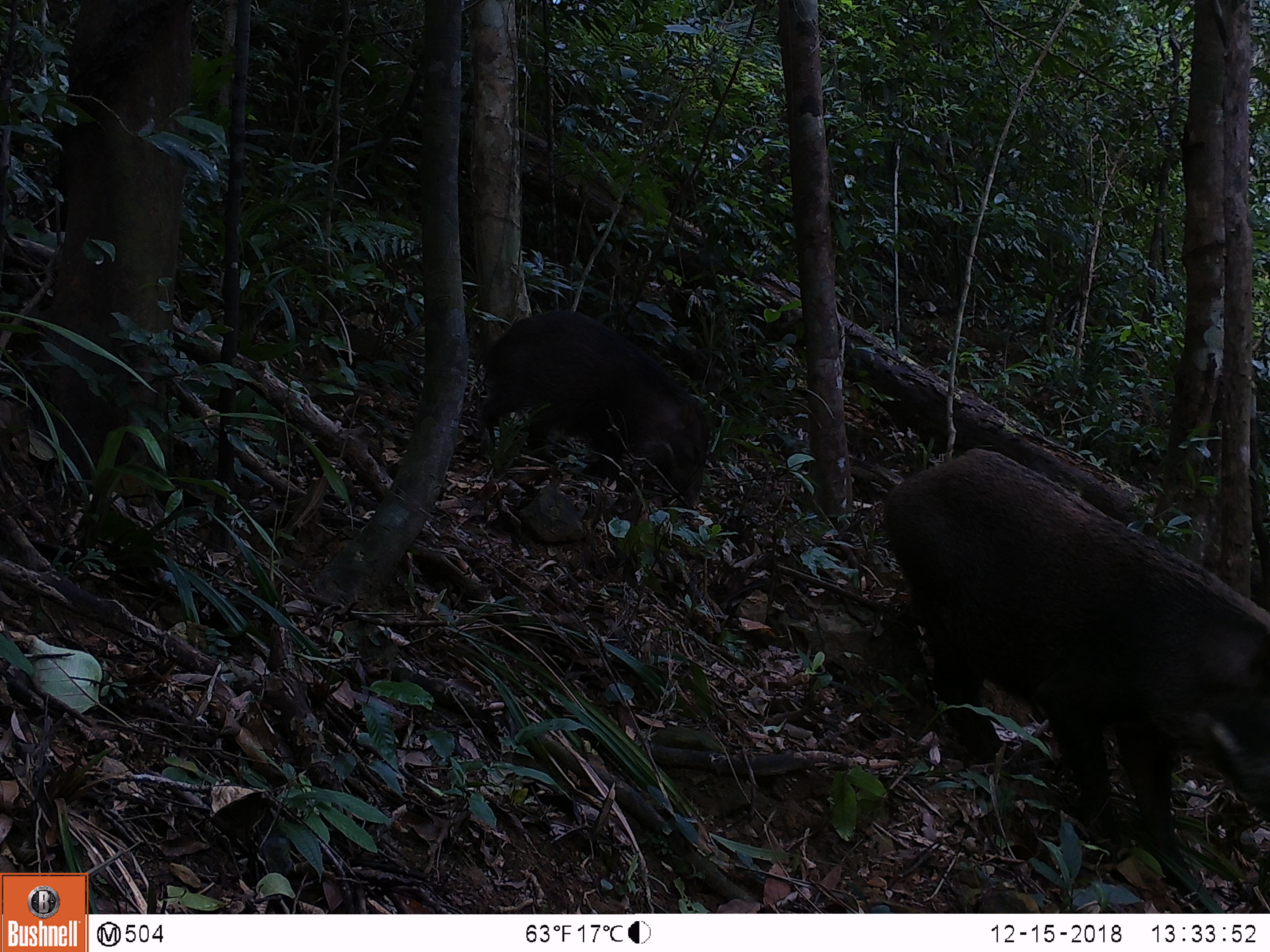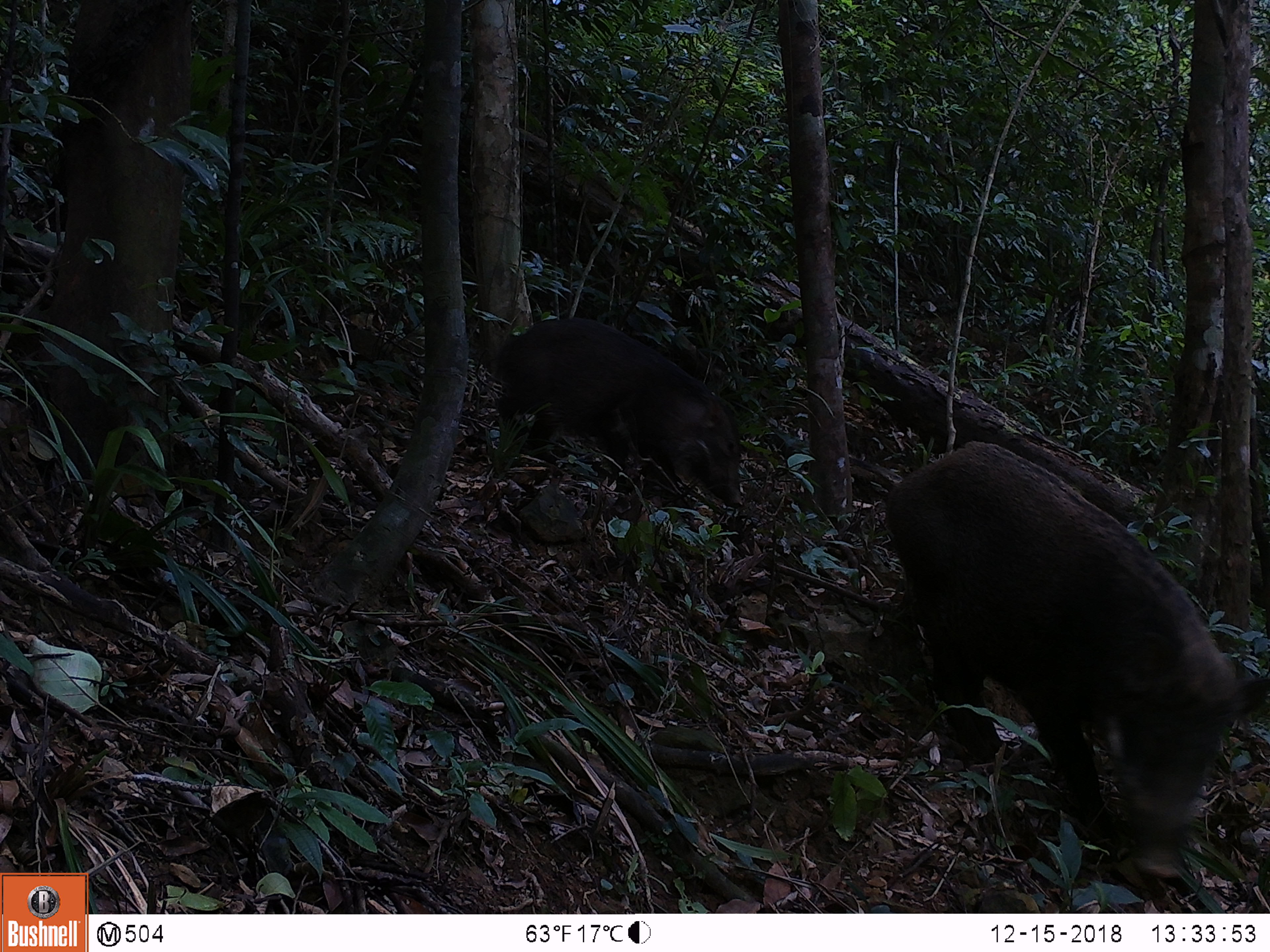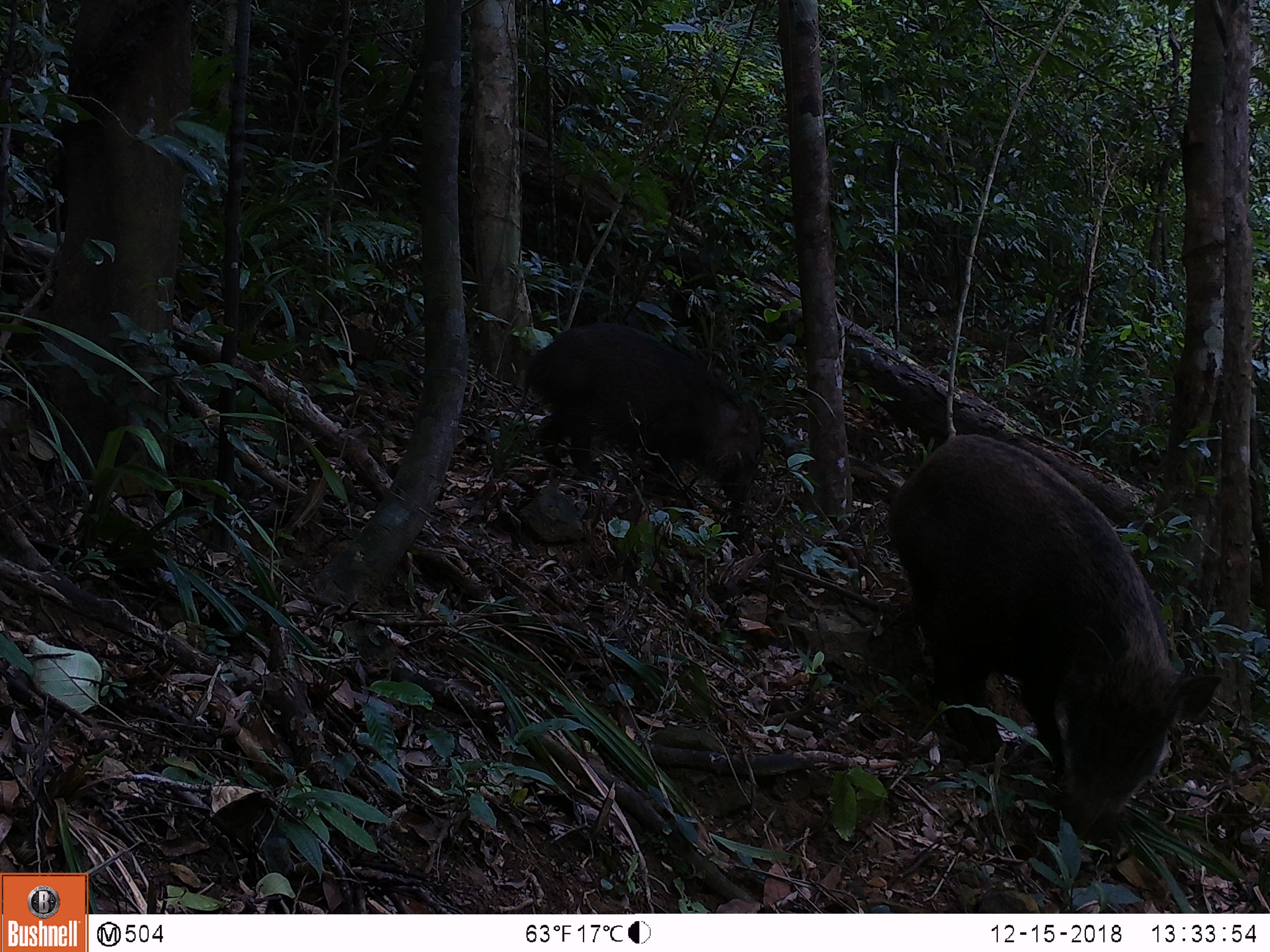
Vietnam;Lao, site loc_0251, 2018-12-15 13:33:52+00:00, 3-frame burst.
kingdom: Animalia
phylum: Chordata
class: Mammalia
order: Artiodactyla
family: Suidae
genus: Sus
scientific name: Sus scrofa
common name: eurasian wild pig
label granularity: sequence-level